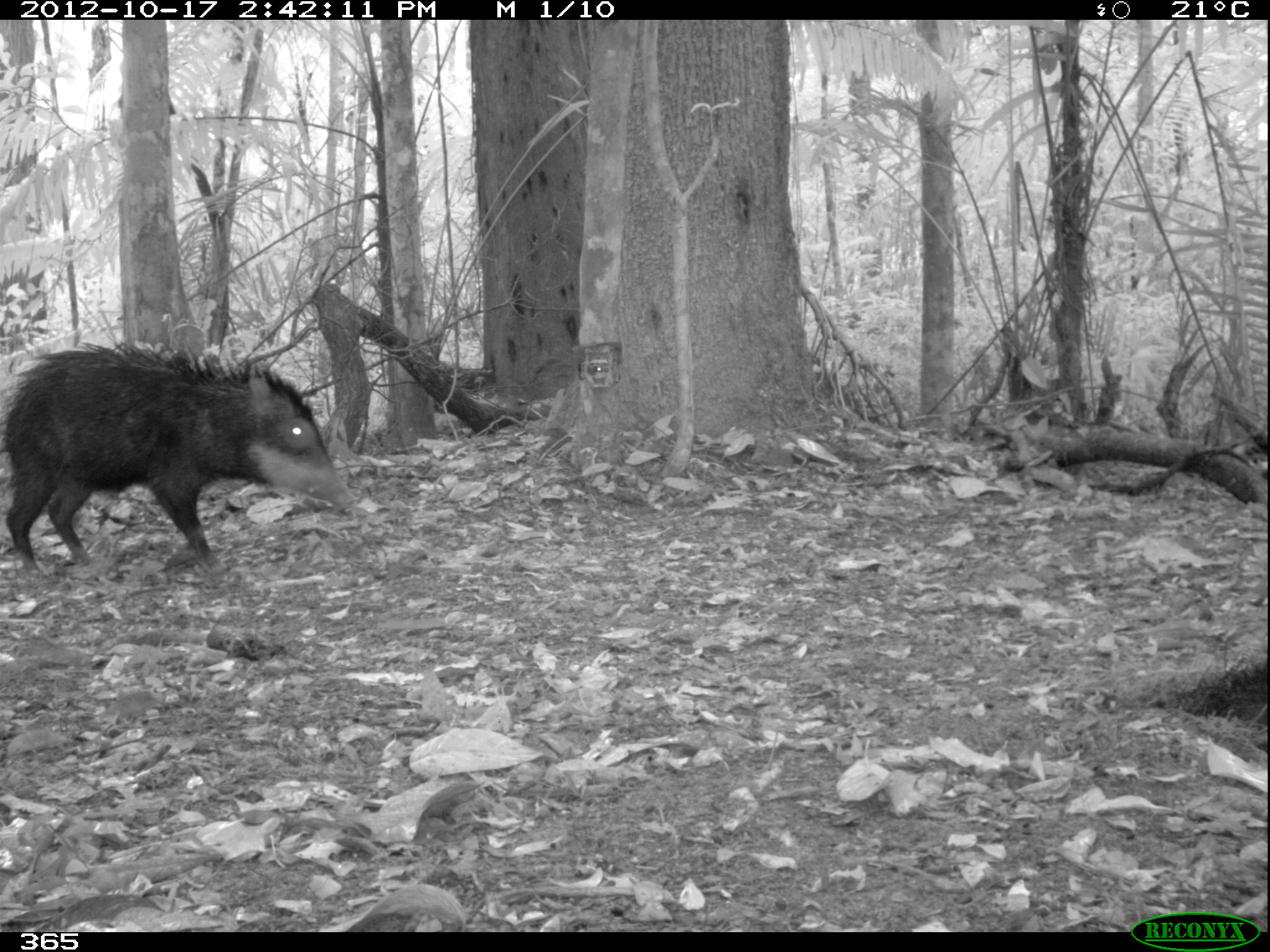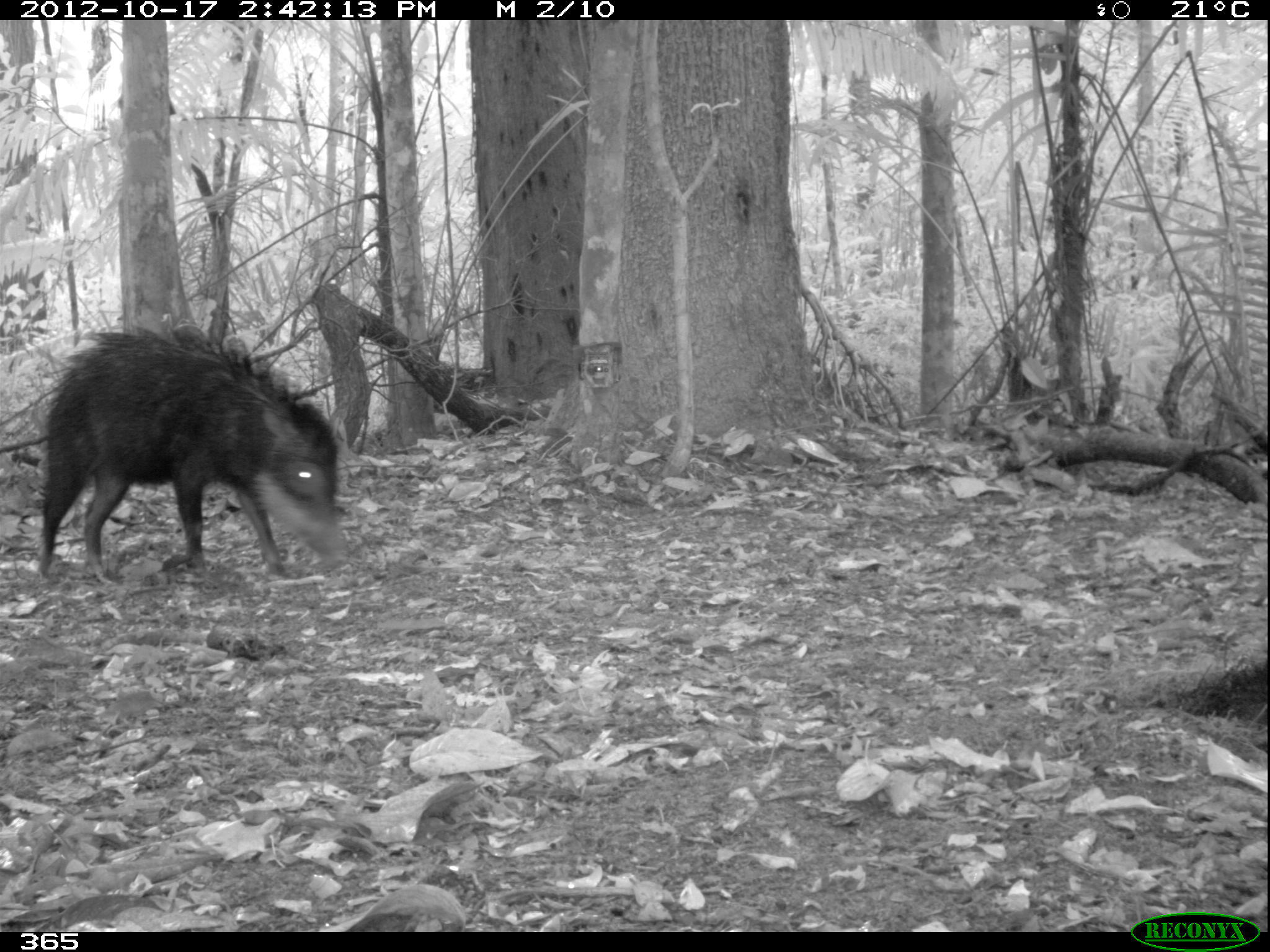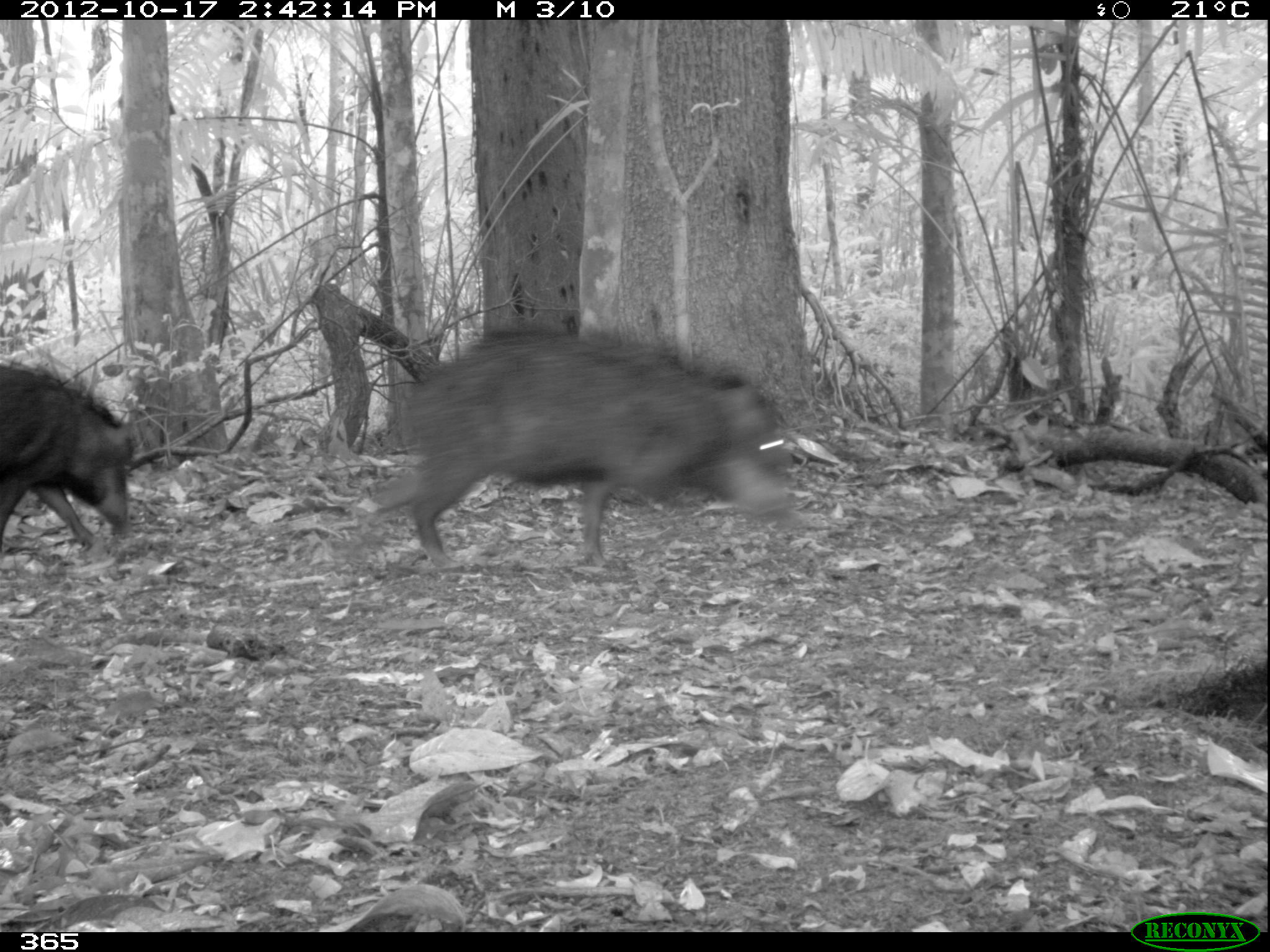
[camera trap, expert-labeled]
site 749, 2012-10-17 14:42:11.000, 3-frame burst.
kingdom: Animalia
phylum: Chordata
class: Mammalia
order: Artiodactyla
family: Tayassuidae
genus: Tayassu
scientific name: Tayassu pecari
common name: white-lipped peccary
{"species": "Tayassu pecari (white-lipped peccary)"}